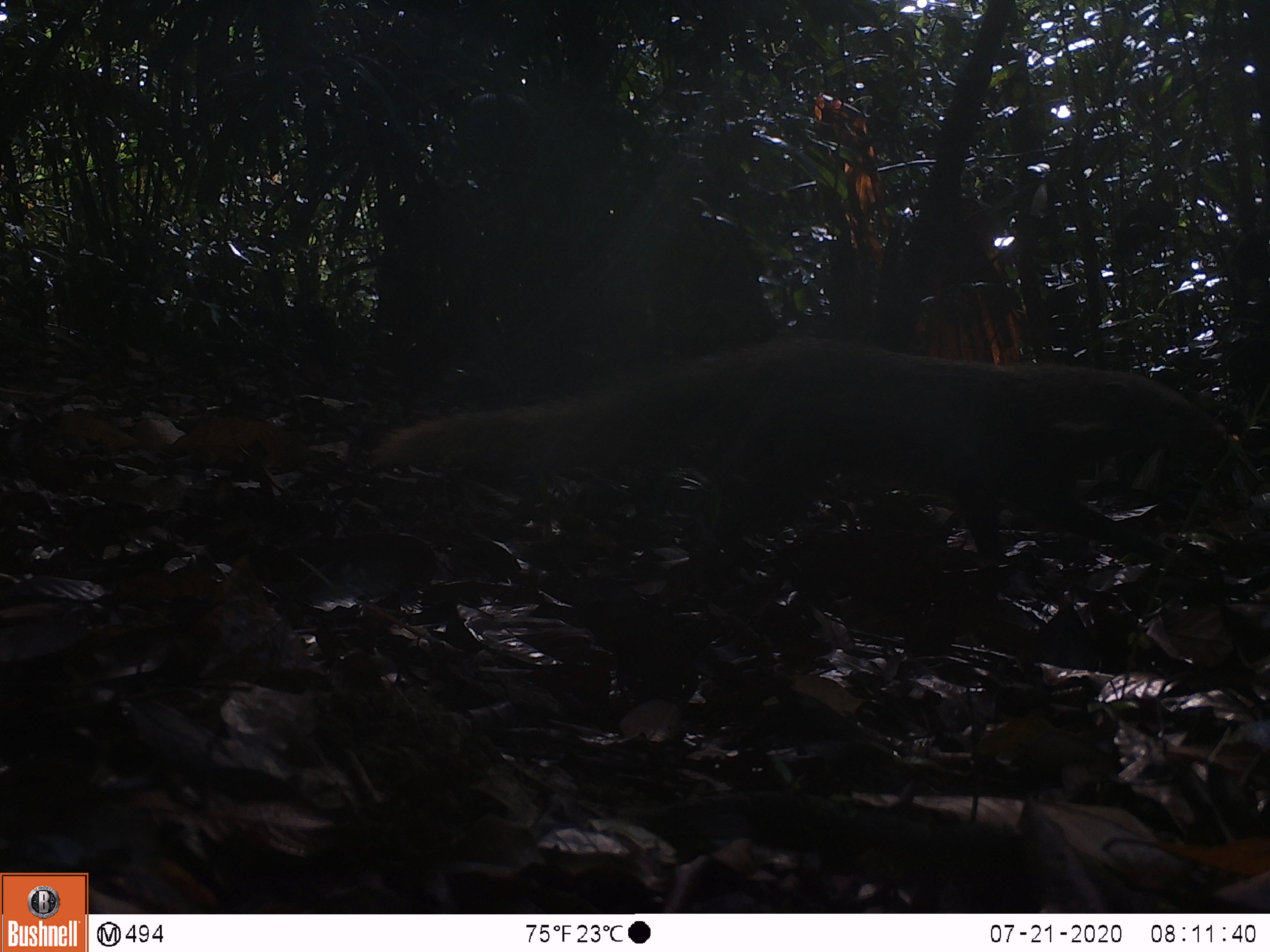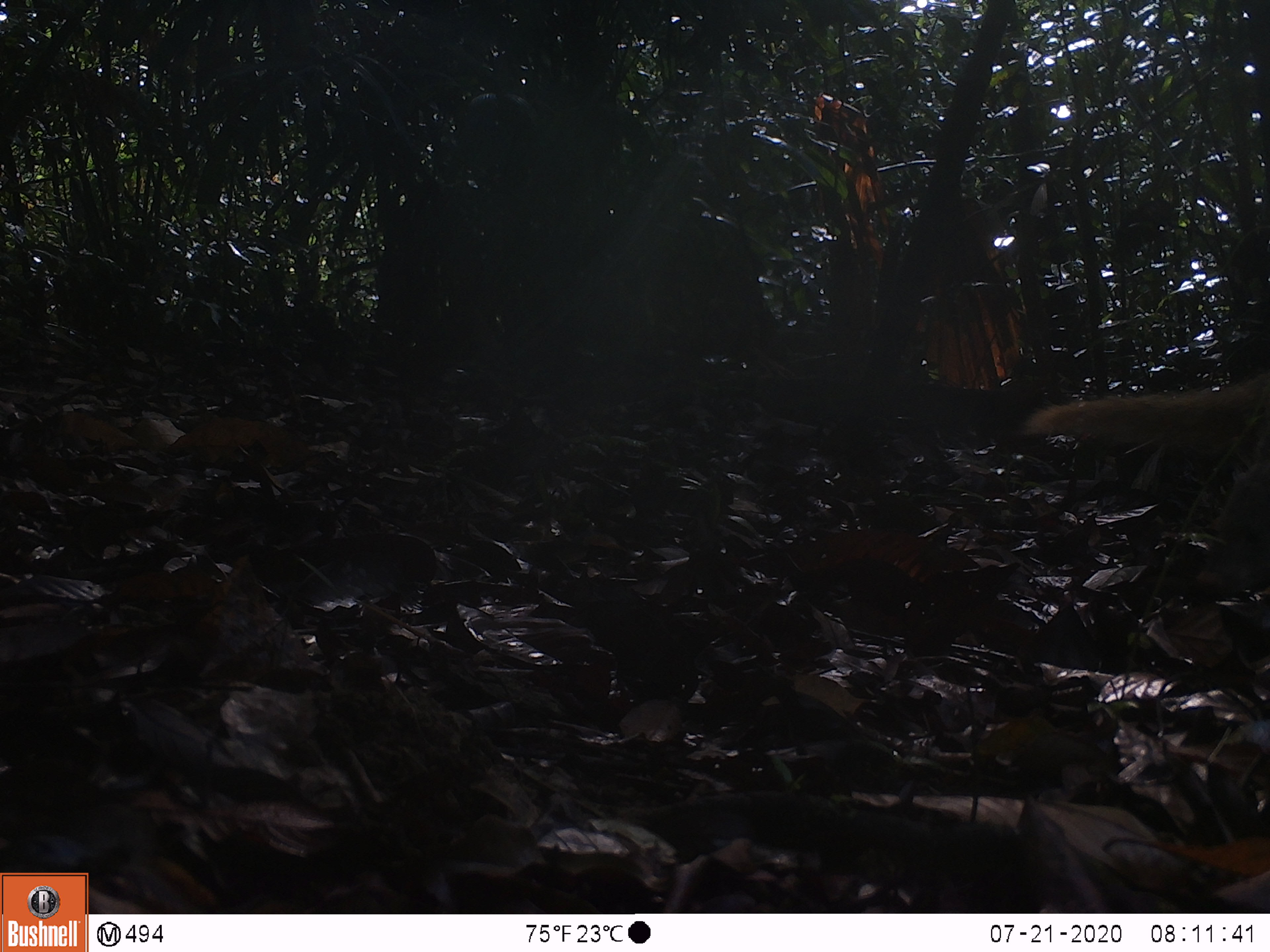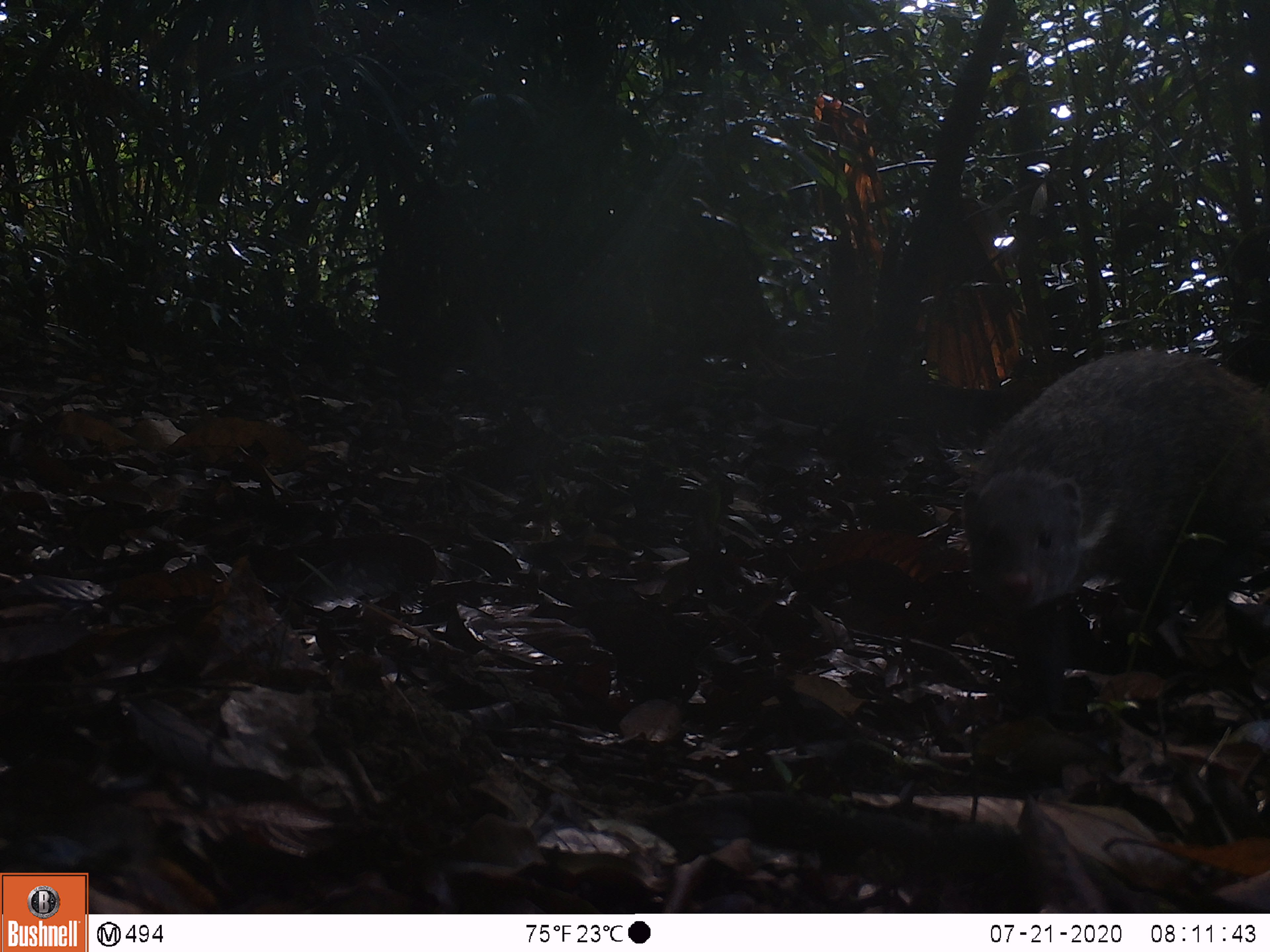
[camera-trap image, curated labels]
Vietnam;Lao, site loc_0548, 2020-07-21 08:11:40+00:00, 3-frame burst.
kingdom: Animalia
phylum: Chordata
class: Mammalia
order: Carnivora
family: Herpestidae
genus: Urva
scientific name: Urva urva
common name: crab-eating mongoose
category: crab eating mongoose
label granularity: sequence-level